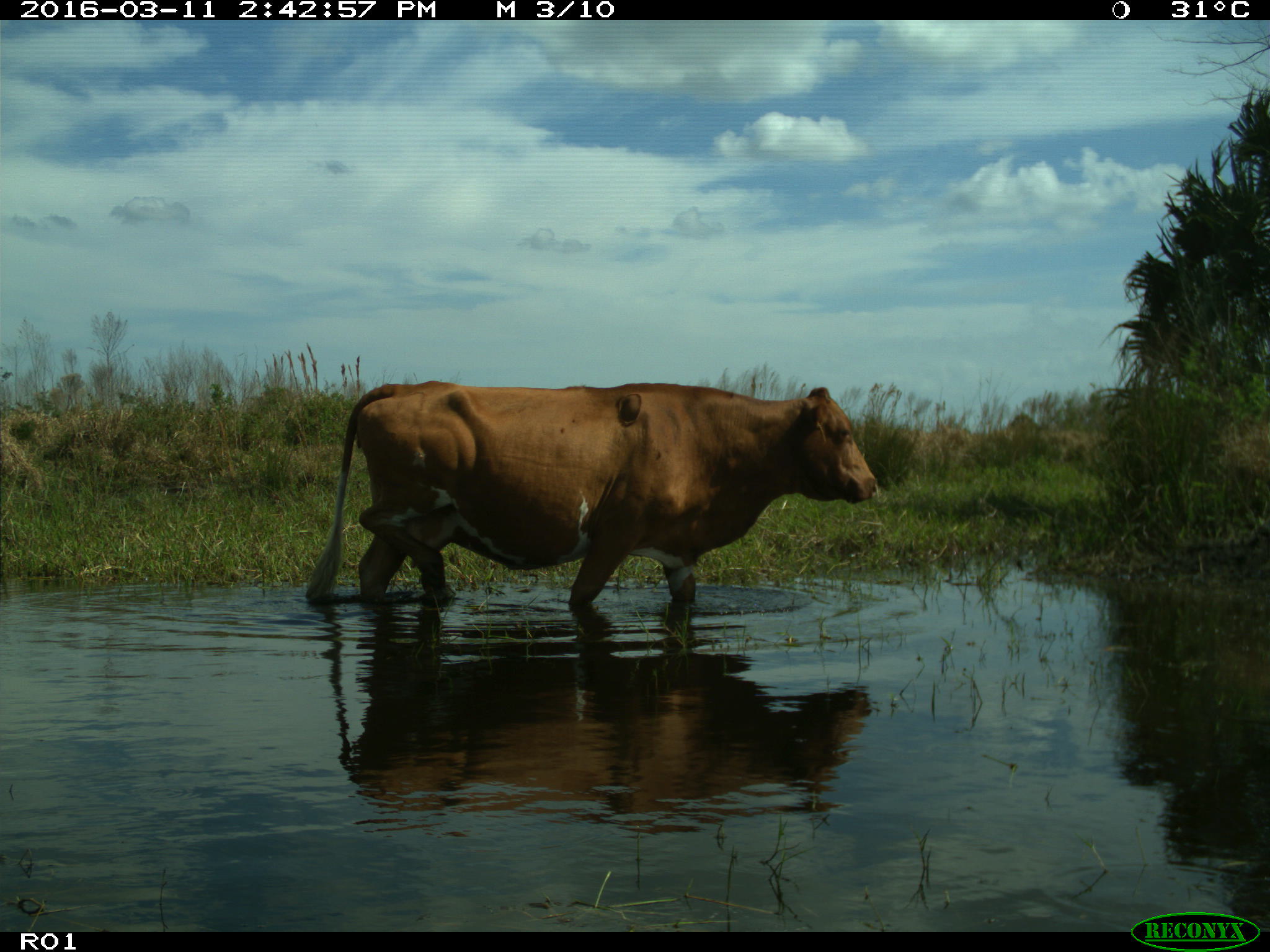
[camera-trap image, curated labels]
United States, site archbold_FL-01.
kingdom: Animalia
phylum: Chordata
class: Mammalia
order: Artiodactyla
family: Bovidae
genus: Bos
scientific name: Bos taurus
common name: domestic cow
Bos taurus (domestic cow).